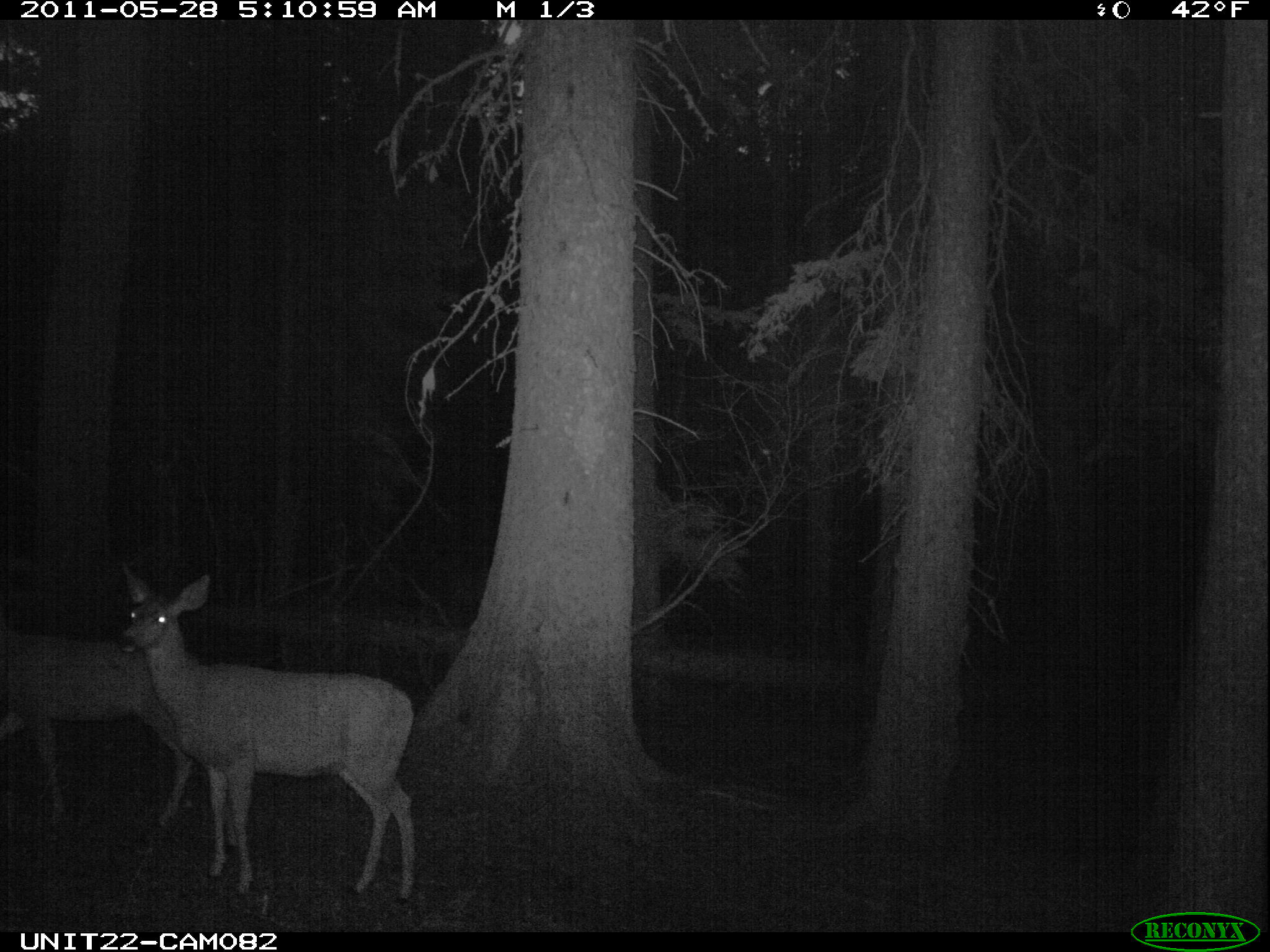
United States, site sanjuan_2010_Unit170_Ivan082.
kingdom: Animalia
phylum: Chordata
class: Mammalia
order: Artiodactyla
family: Cervidae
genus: Odocoileus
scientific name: Odocoileus hemionus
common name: mule deer